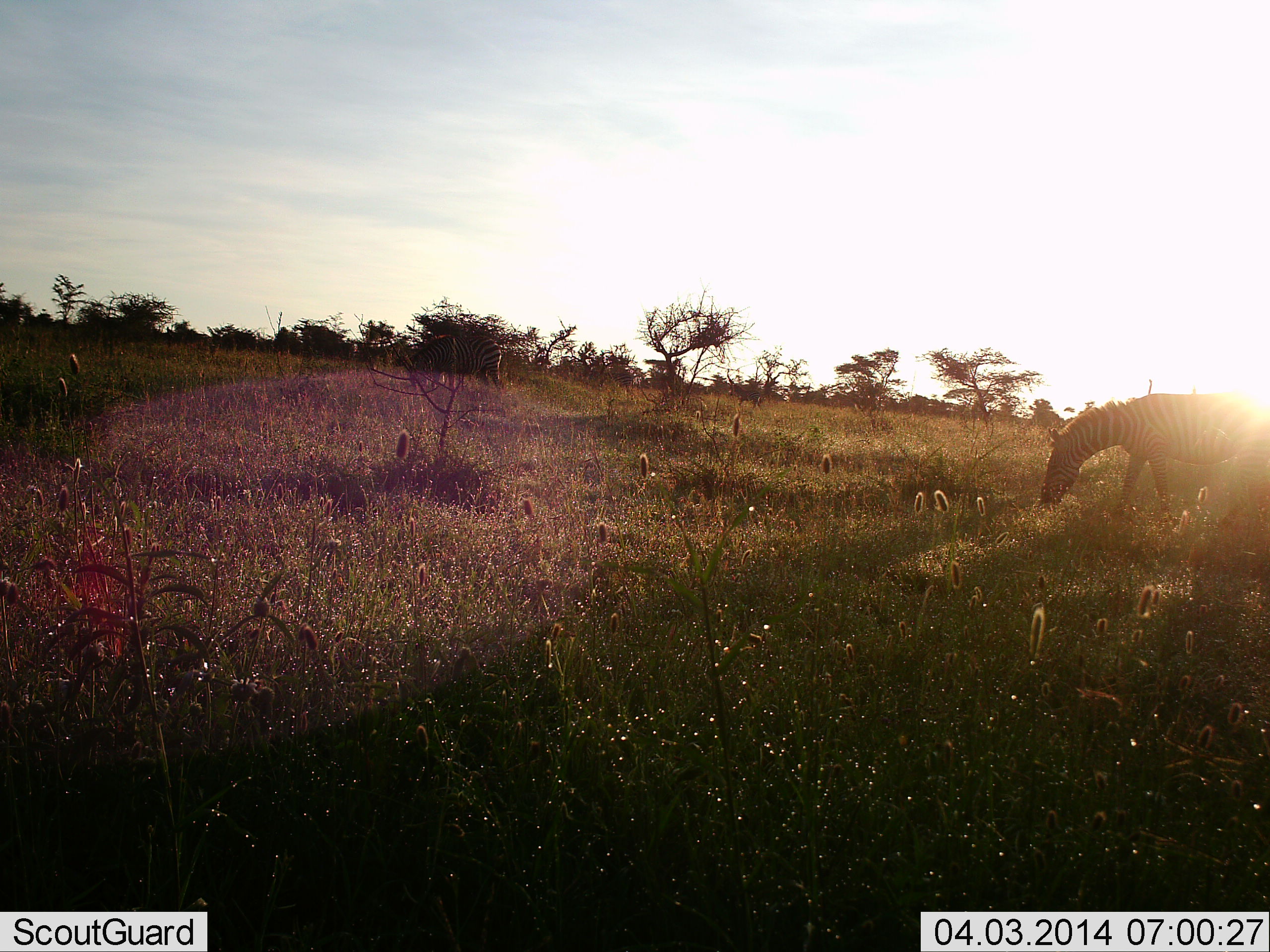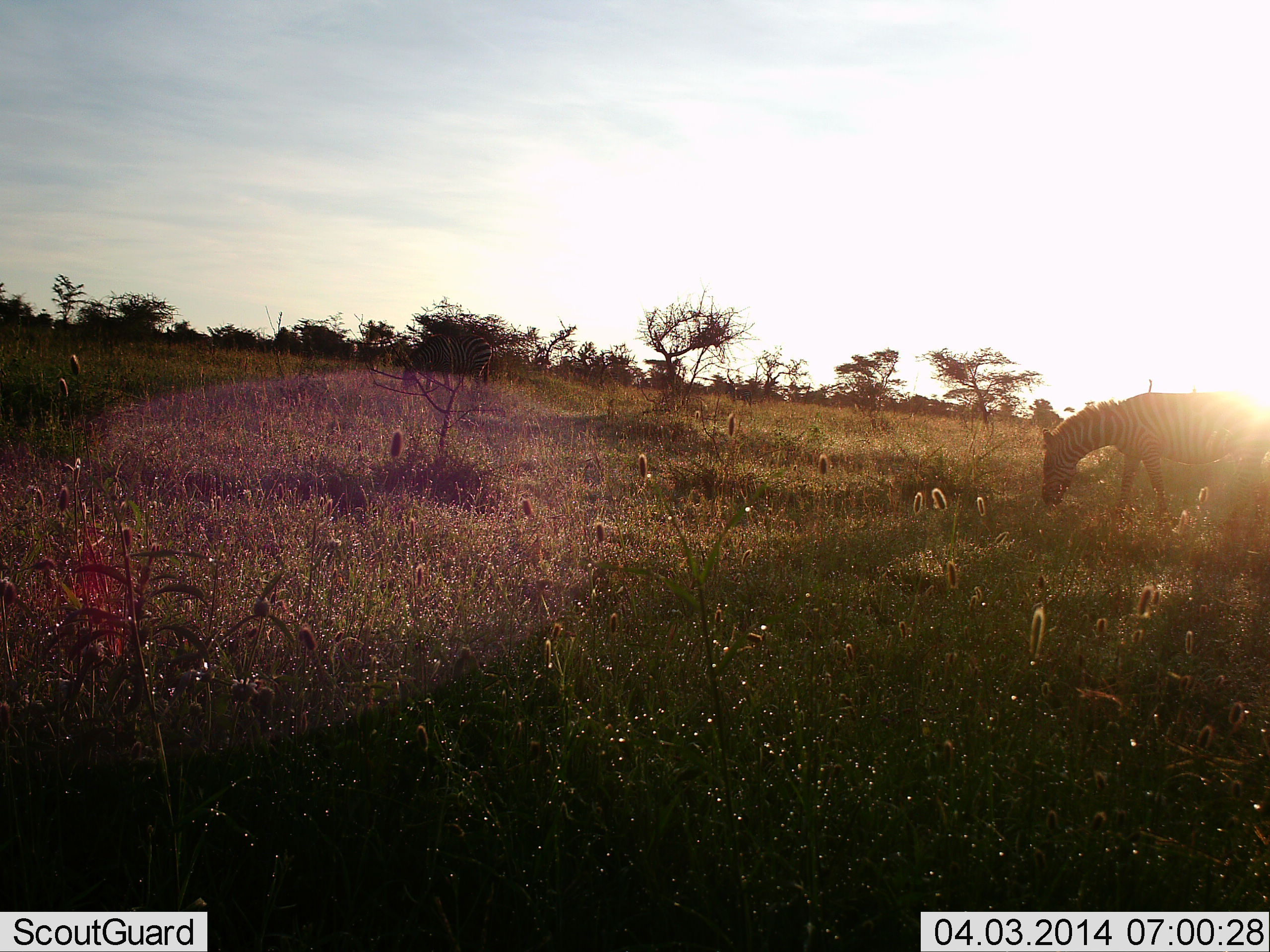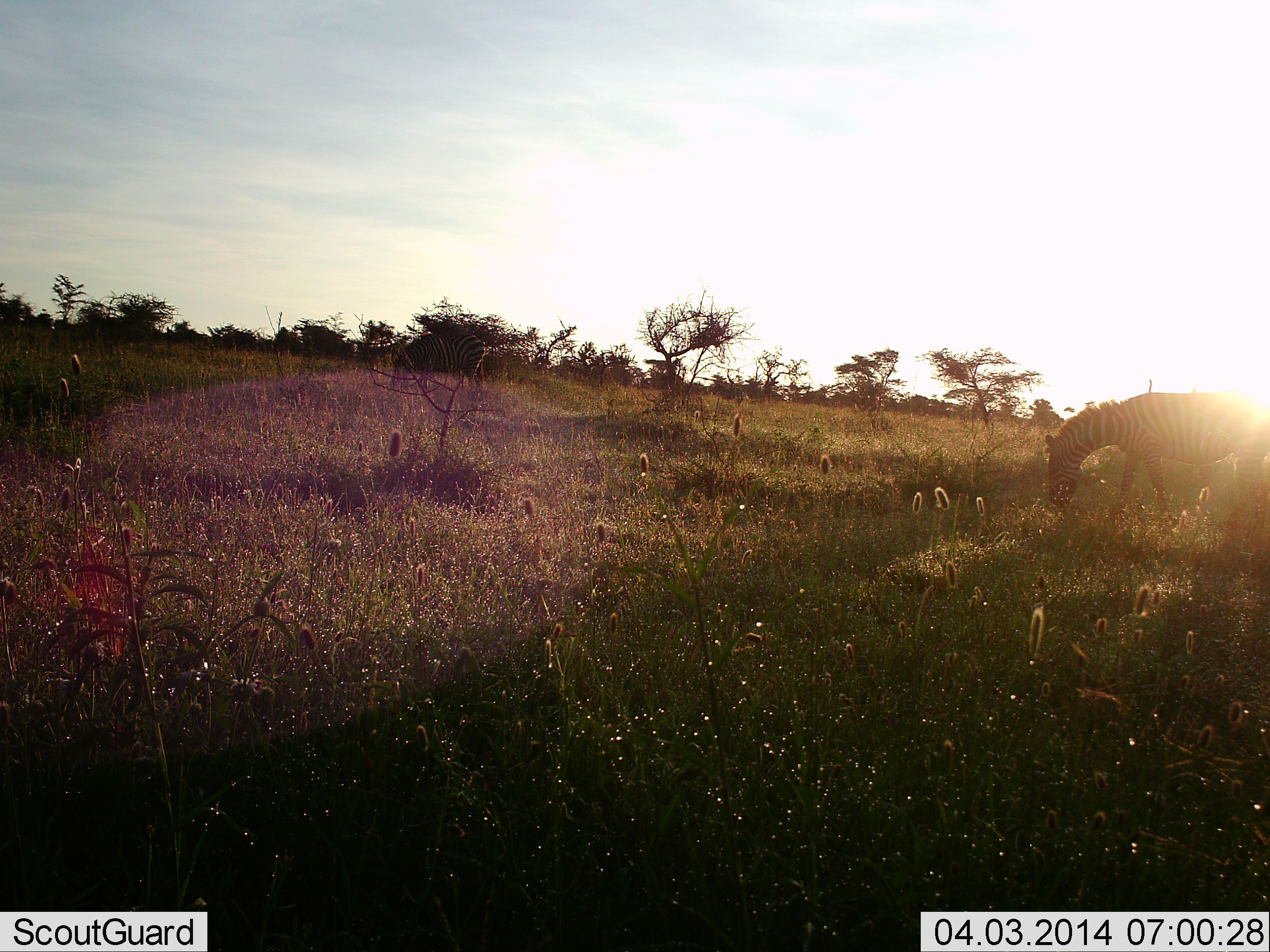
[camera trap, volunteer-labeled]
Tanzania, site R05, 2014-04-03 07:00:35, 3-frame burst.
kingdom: Animalia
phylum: Chordata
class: Mammalia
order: Perissodactyla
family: Equidae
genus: Equus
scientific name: Equus quagga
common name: plains zebra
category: zebra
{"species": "zebra (plains zebra) (Equus quagga)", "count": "1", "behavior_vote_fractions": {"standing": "20%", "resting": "0%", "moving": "10%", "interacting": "0%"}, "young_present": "0%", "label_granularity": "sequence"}